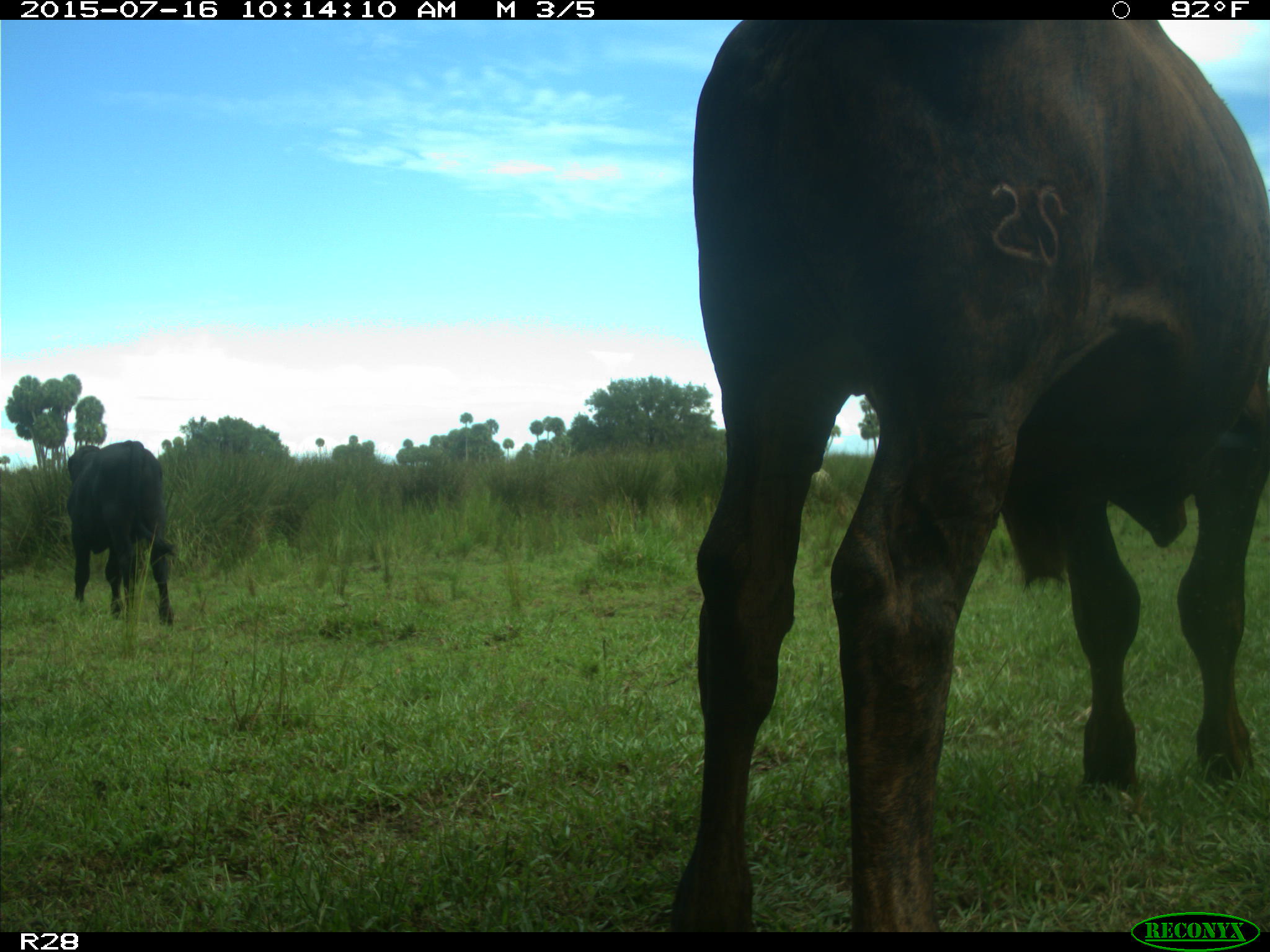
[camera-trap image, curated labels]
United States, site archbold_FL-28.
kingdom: Animalia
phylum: Chordata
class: Mammalia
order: Artiodactyla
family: Bovidae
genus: Bos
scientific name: Bos taurus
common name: domestic cow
Bos taurus (domestic cow).